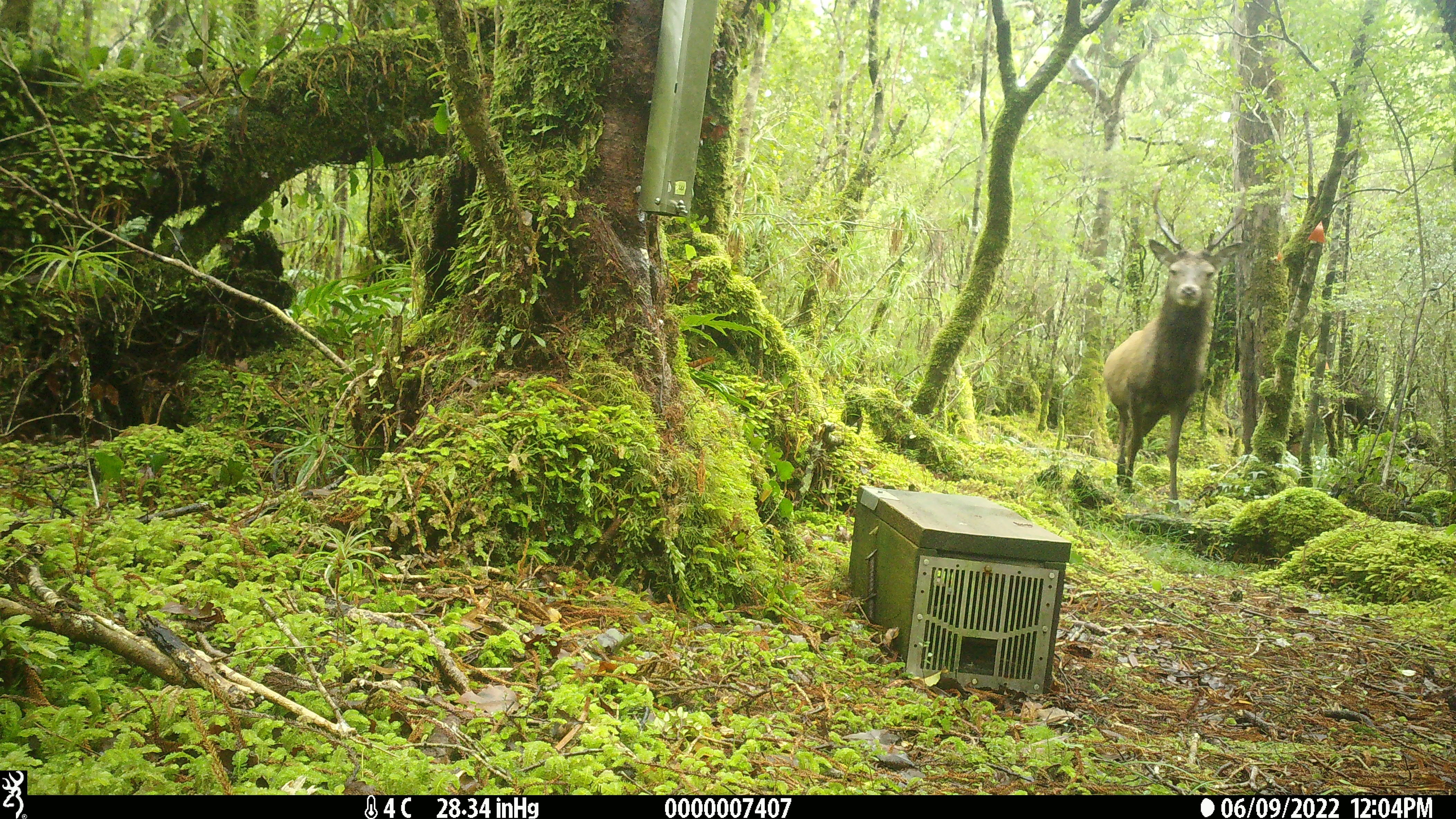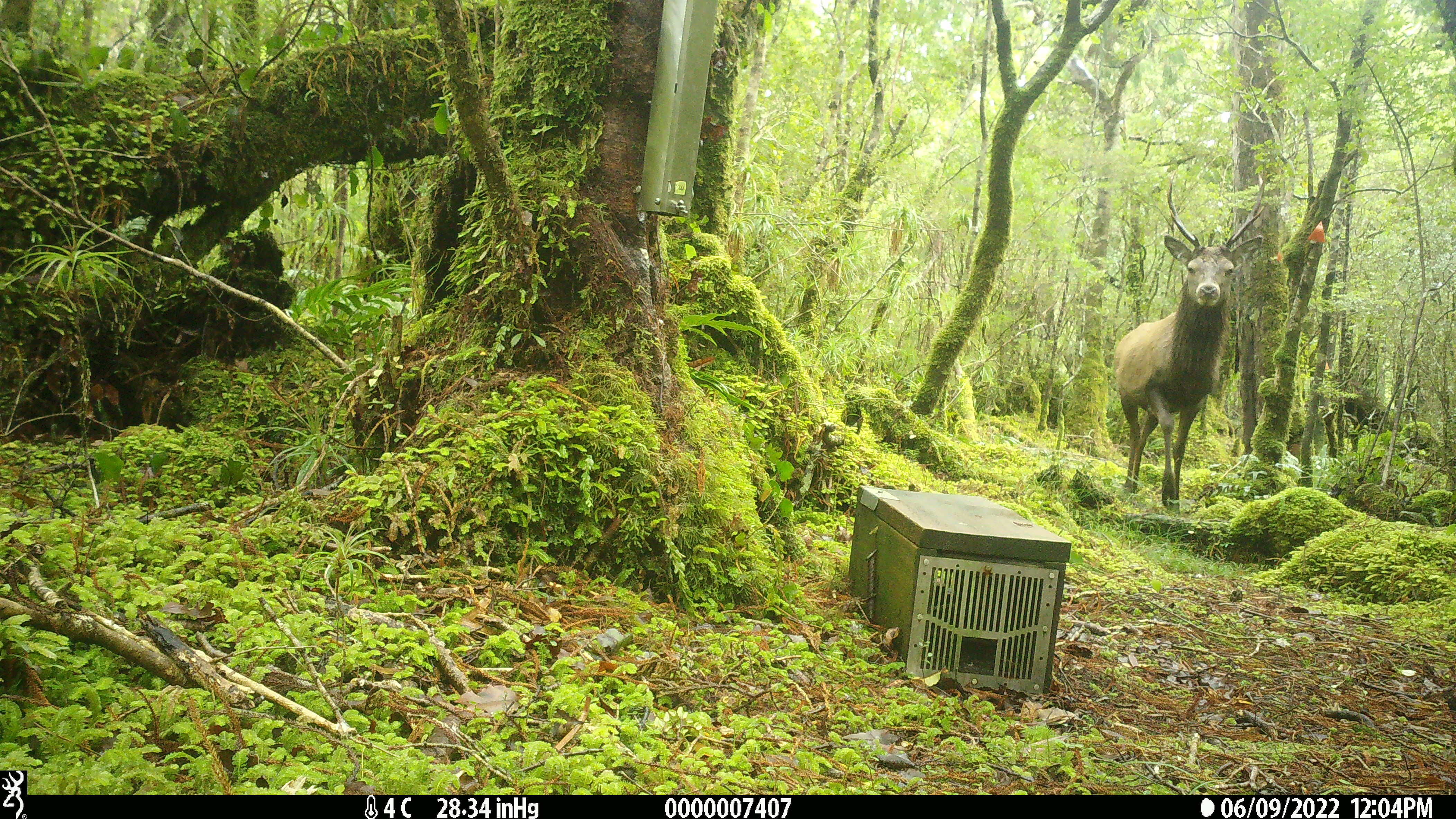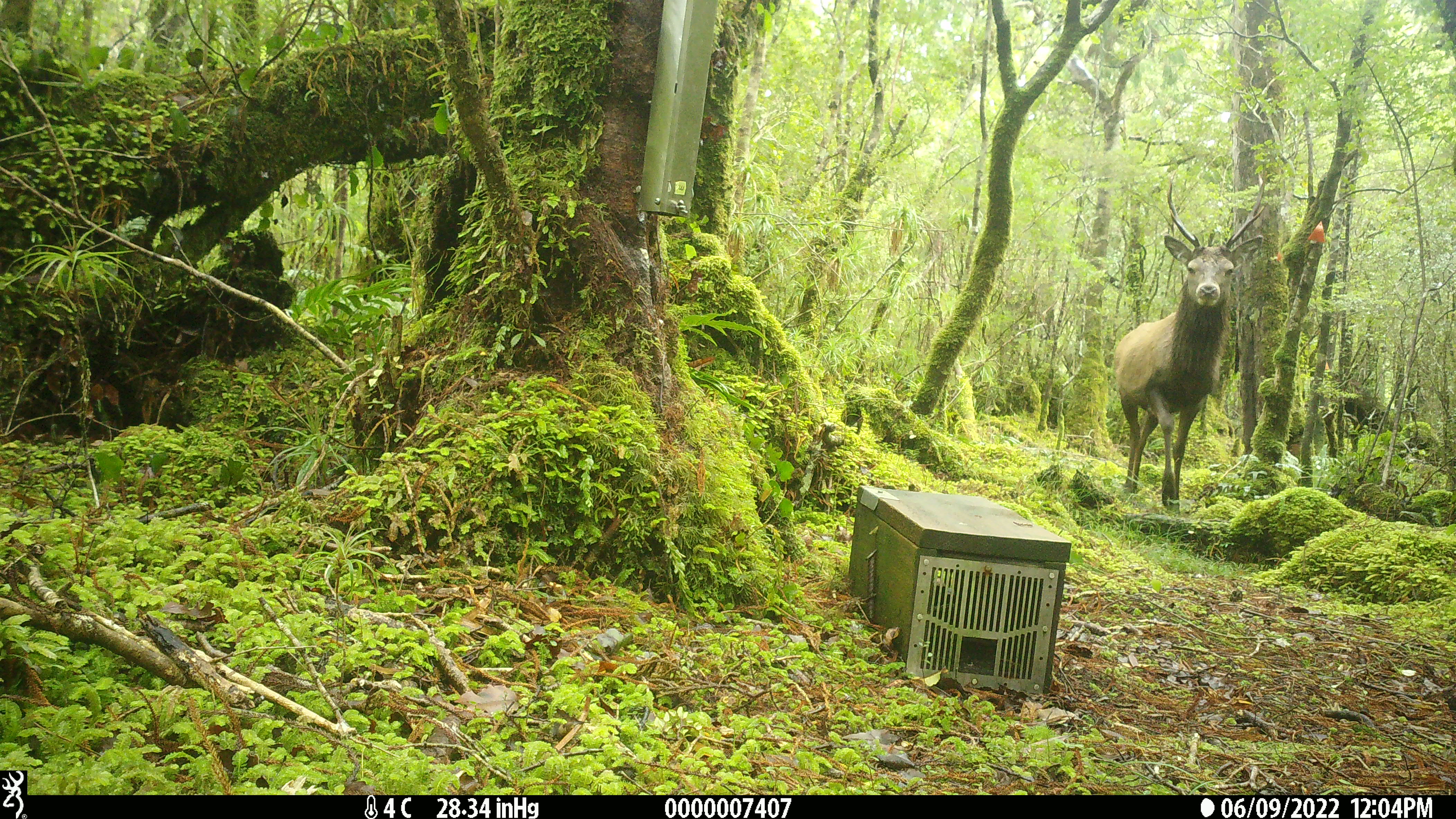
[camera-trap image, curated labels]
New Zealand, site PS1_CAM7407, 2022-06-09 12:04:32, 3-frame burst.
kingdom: Animalia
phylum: Chordata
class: Mammalia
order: Artiodactyla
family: Cervidae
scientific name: Cervidae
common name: deer